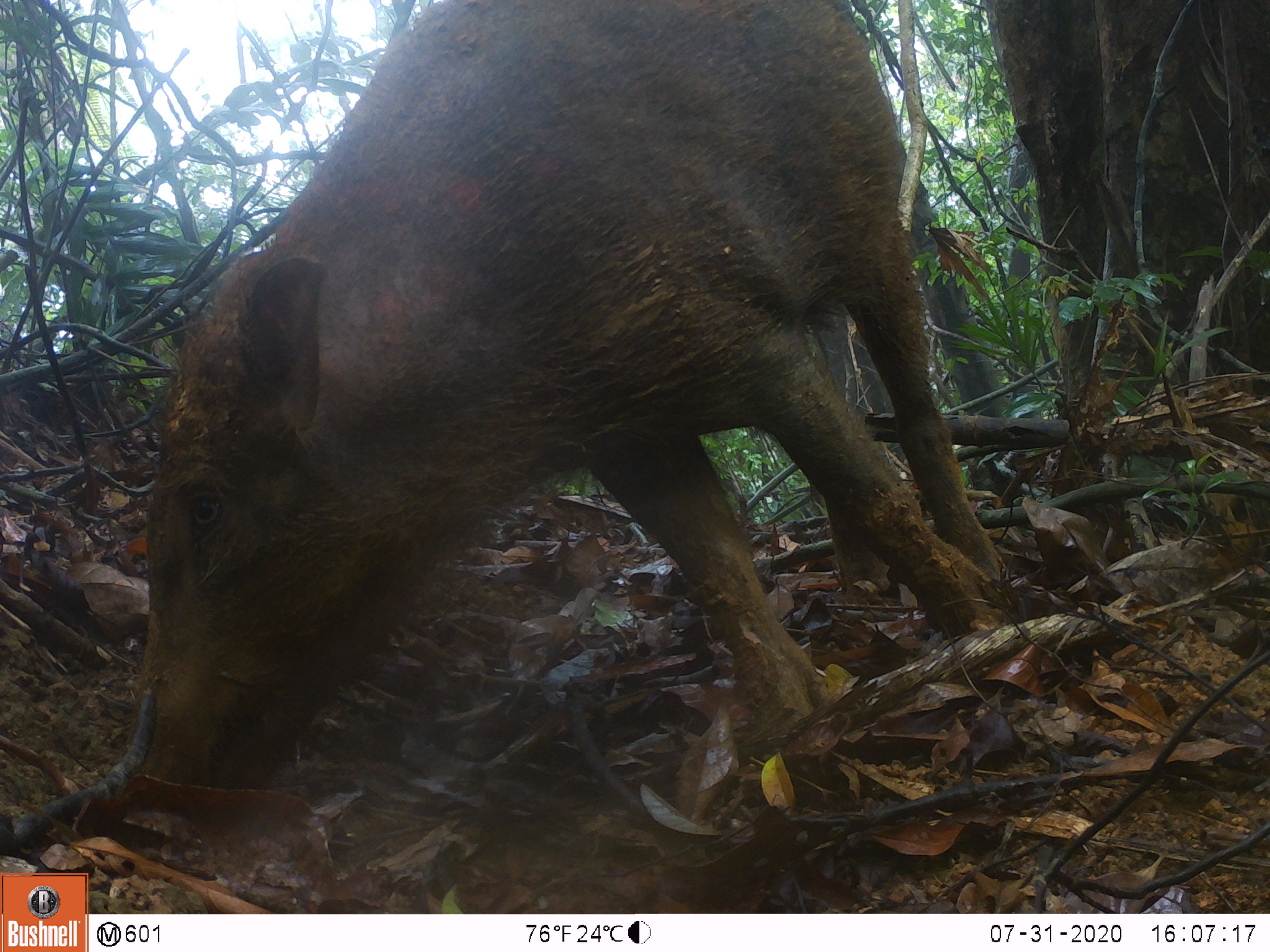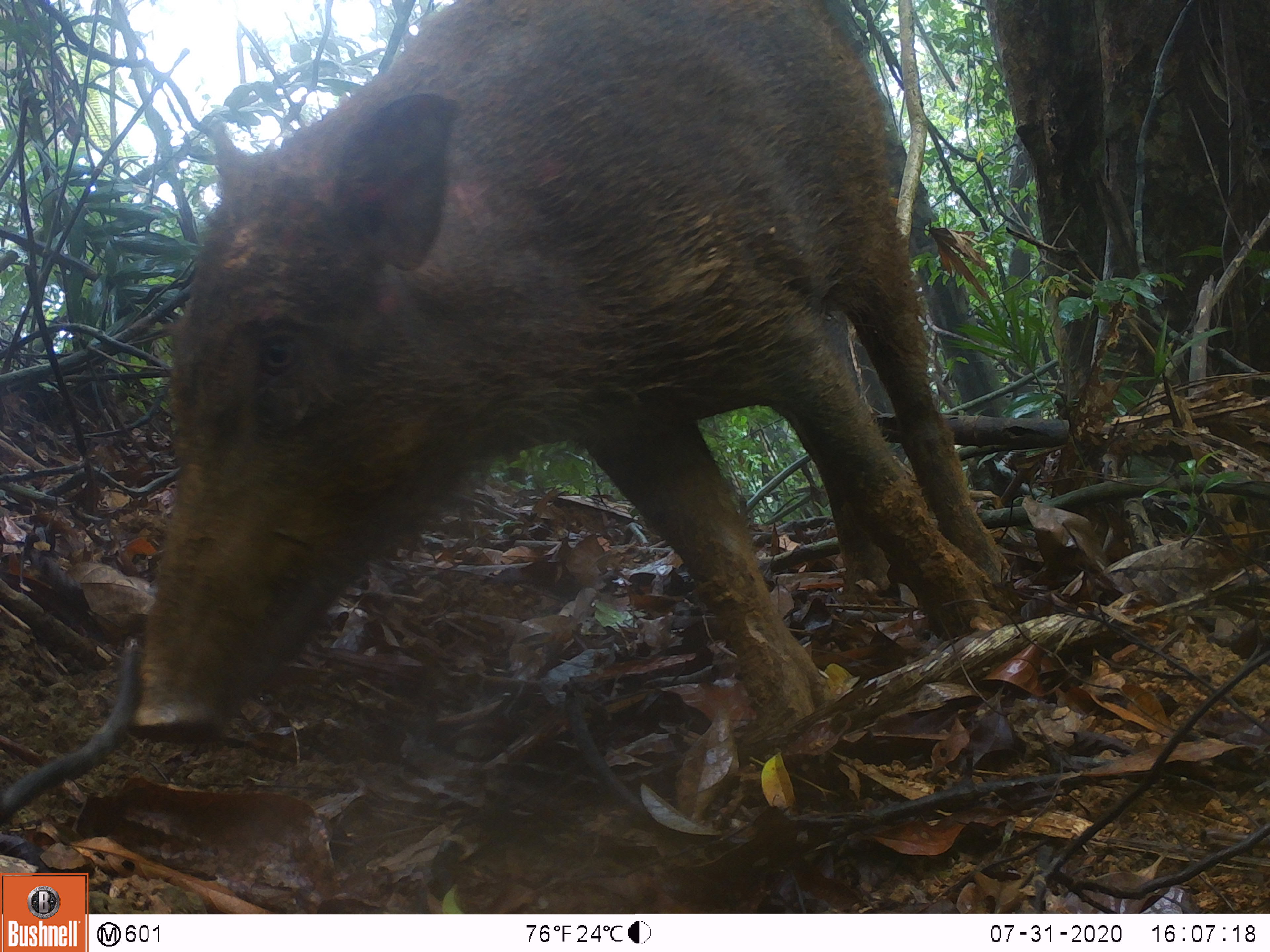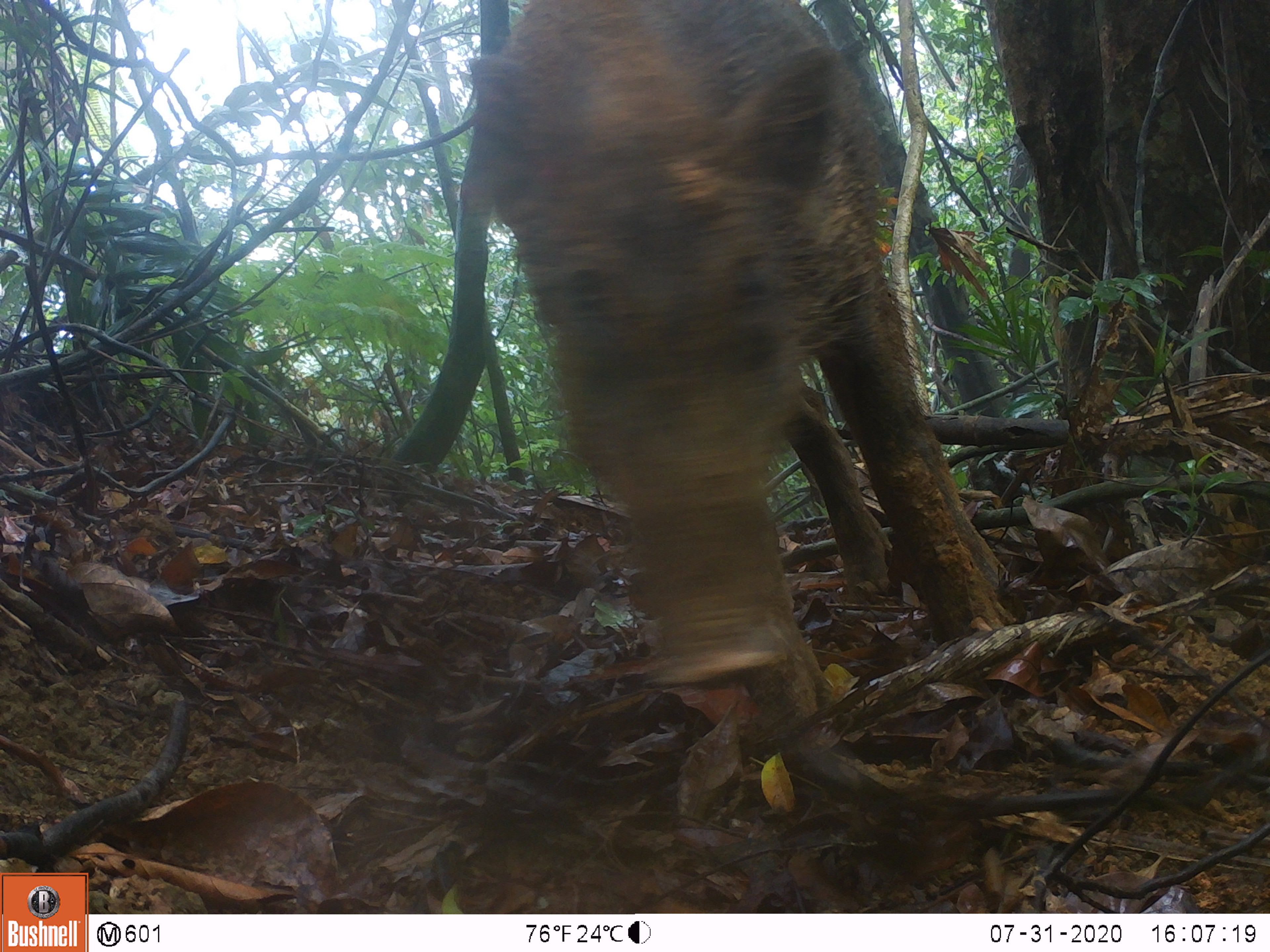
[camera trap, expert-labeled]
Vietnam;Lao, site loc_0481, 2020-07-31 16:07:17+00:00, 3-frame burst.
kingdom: Animalia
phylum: Chordata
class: Mammalia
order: Artiodactyla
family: Suidae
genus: Sus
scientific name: Sus scrofa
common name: eurasian wild pig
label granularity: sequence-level